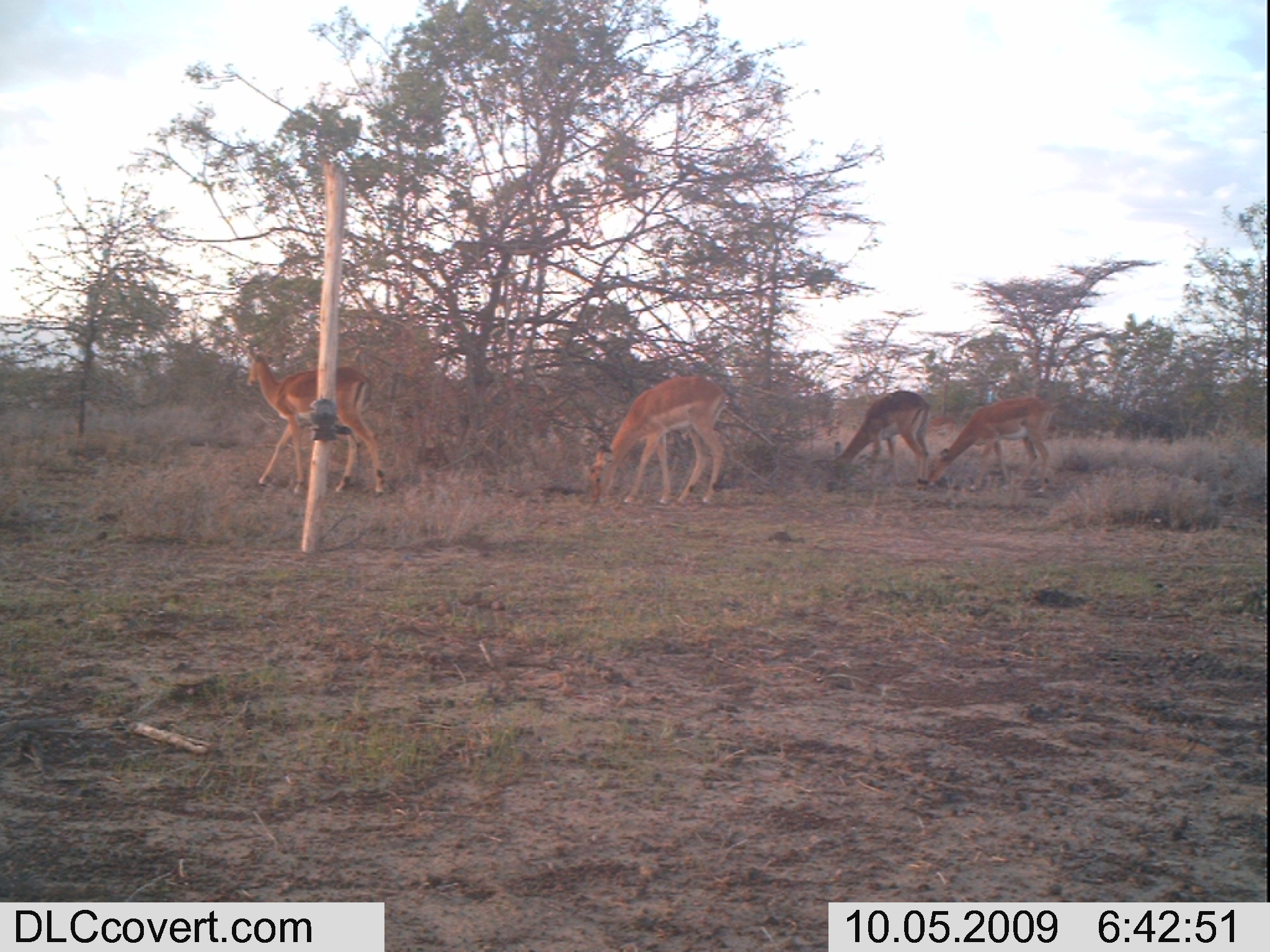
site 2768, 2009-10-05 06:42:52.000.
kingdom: Animalia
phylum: Chordata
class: Mammalia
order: Artiodactyla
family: Bovidae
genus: Aepyceros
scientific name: Aepyceros melampus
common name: impala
Aepyceros melampus (impala), count 4.